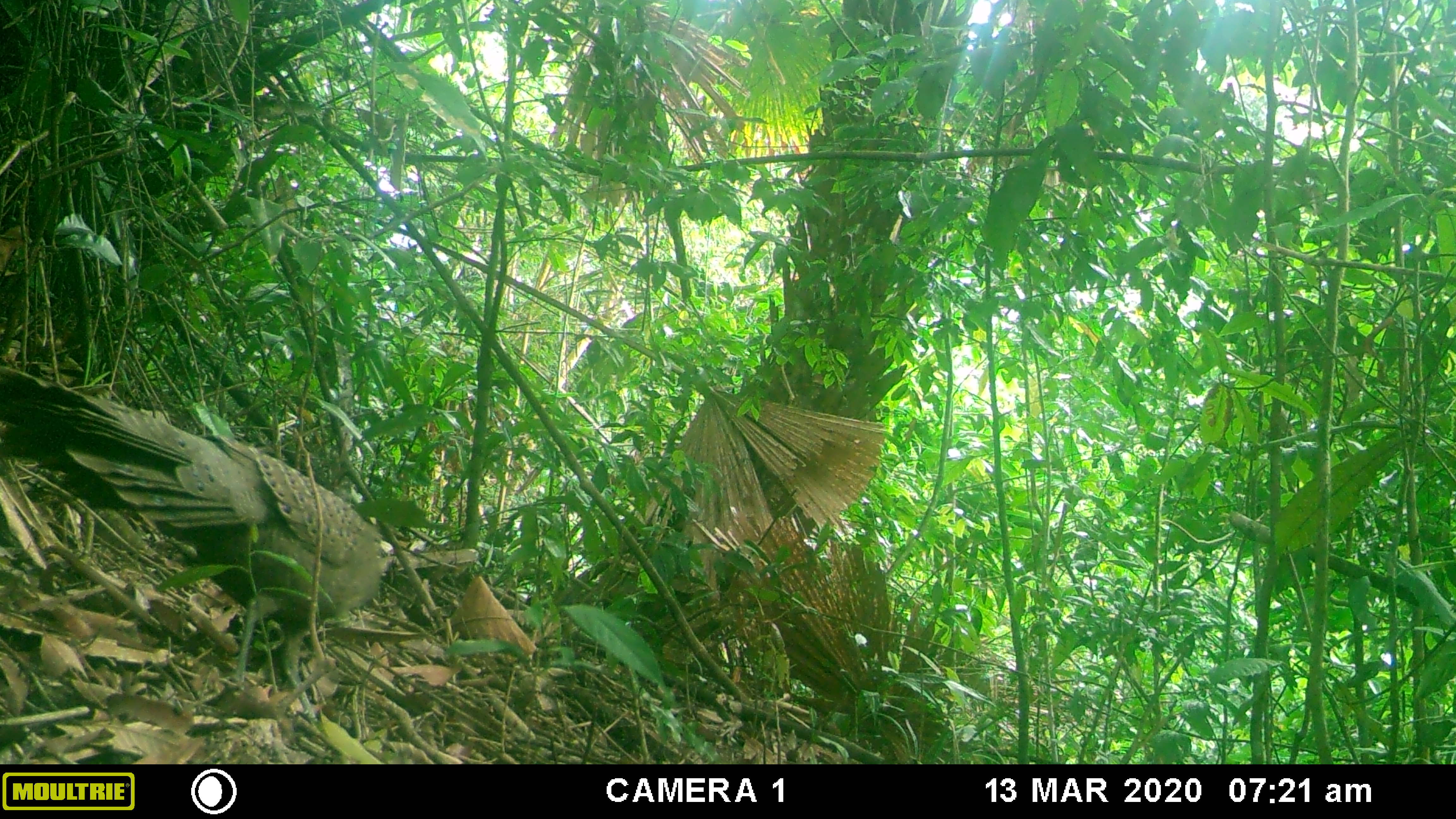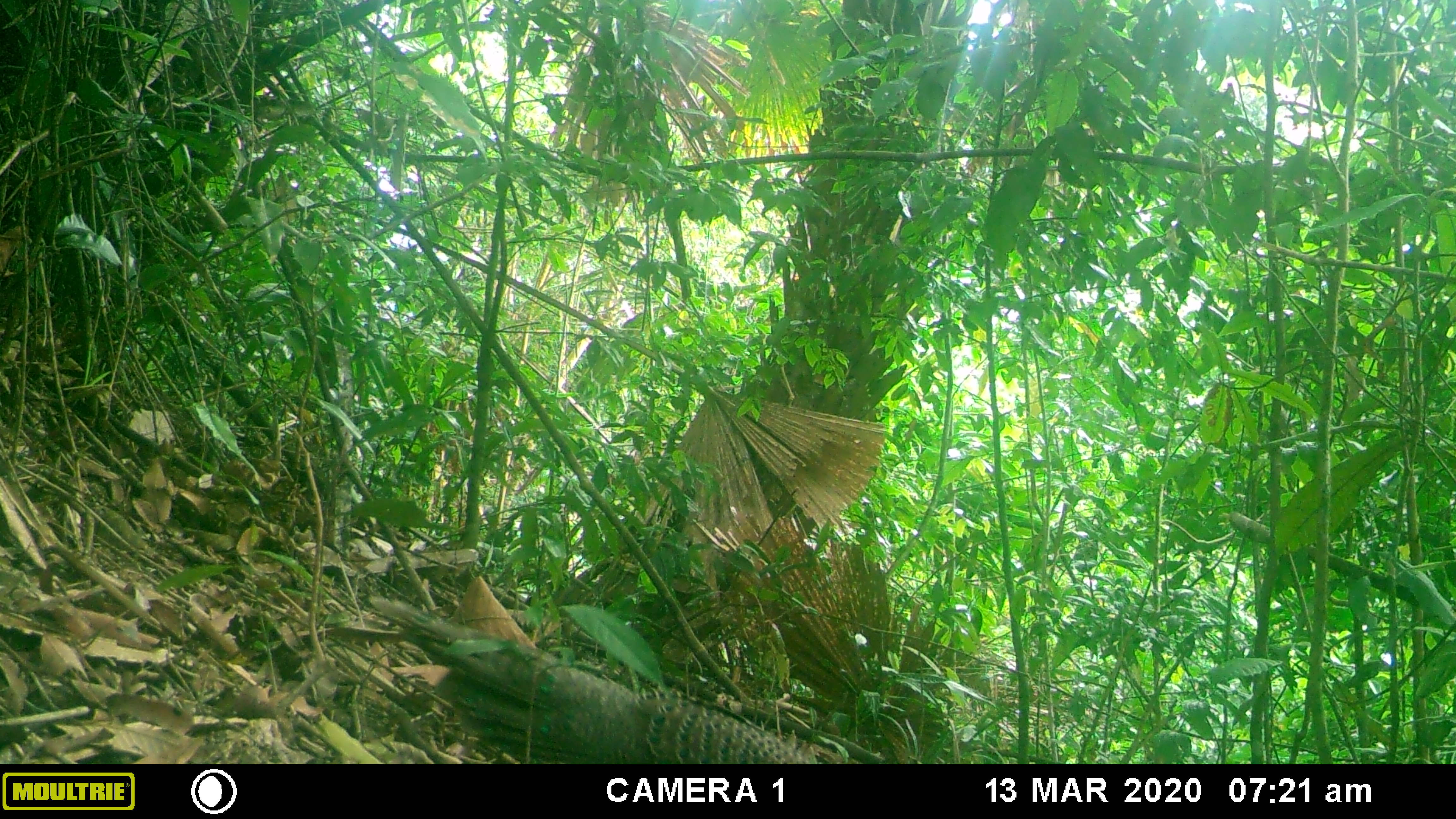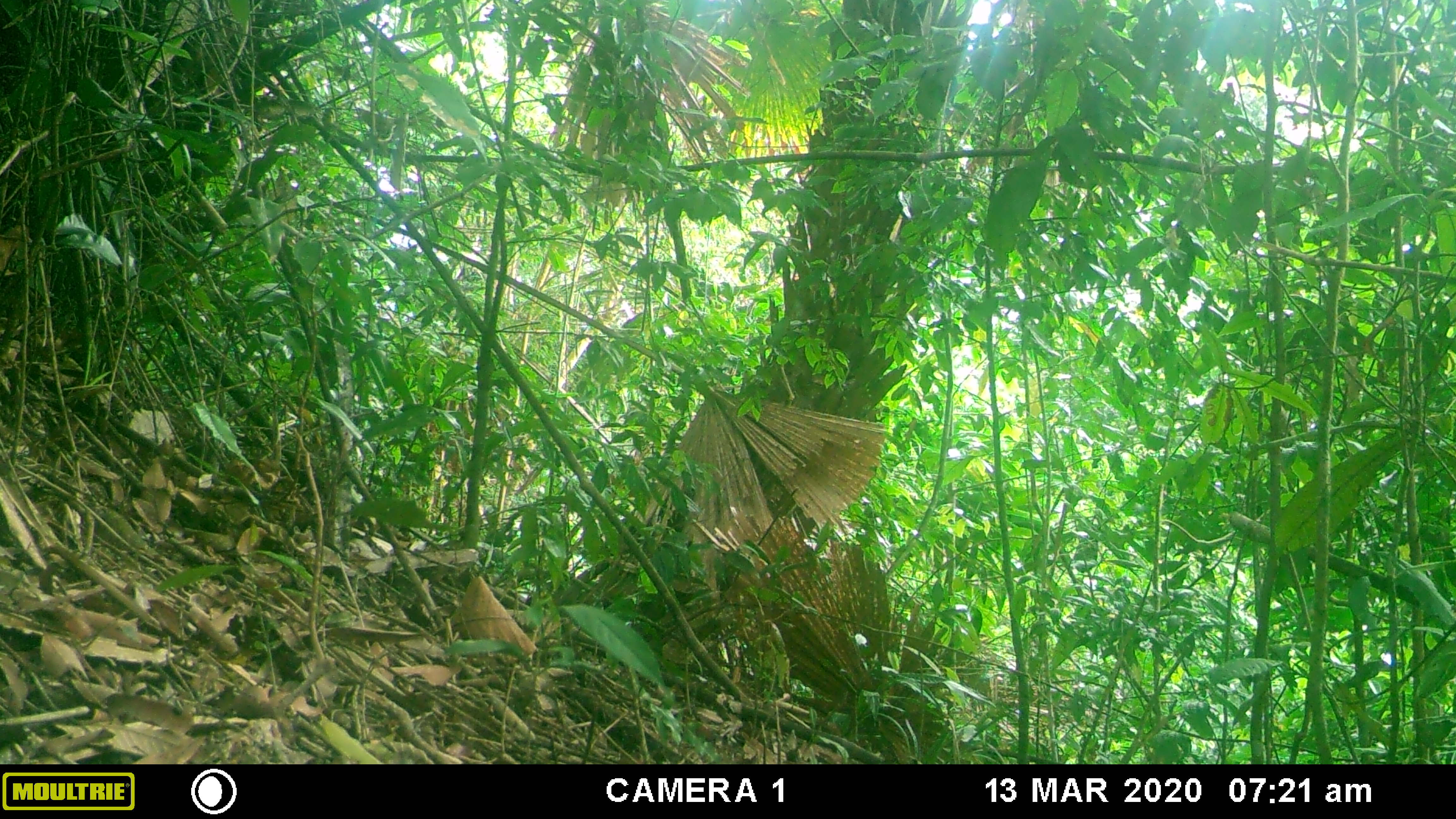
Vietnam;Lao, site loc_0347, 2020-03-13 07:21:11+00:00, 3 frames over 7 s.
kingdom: Animalia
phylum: Chordata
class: Aves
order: Galliformes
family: Phasianidae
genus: Polyplectron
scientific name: Polyplectron bicalcaratum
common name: gray peacock-pheasant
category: grey peacock pheasant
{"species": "grey peacock pheasant (gray peacock-pheasant) (Polyplectron bicalcaratum)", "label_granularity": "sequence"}